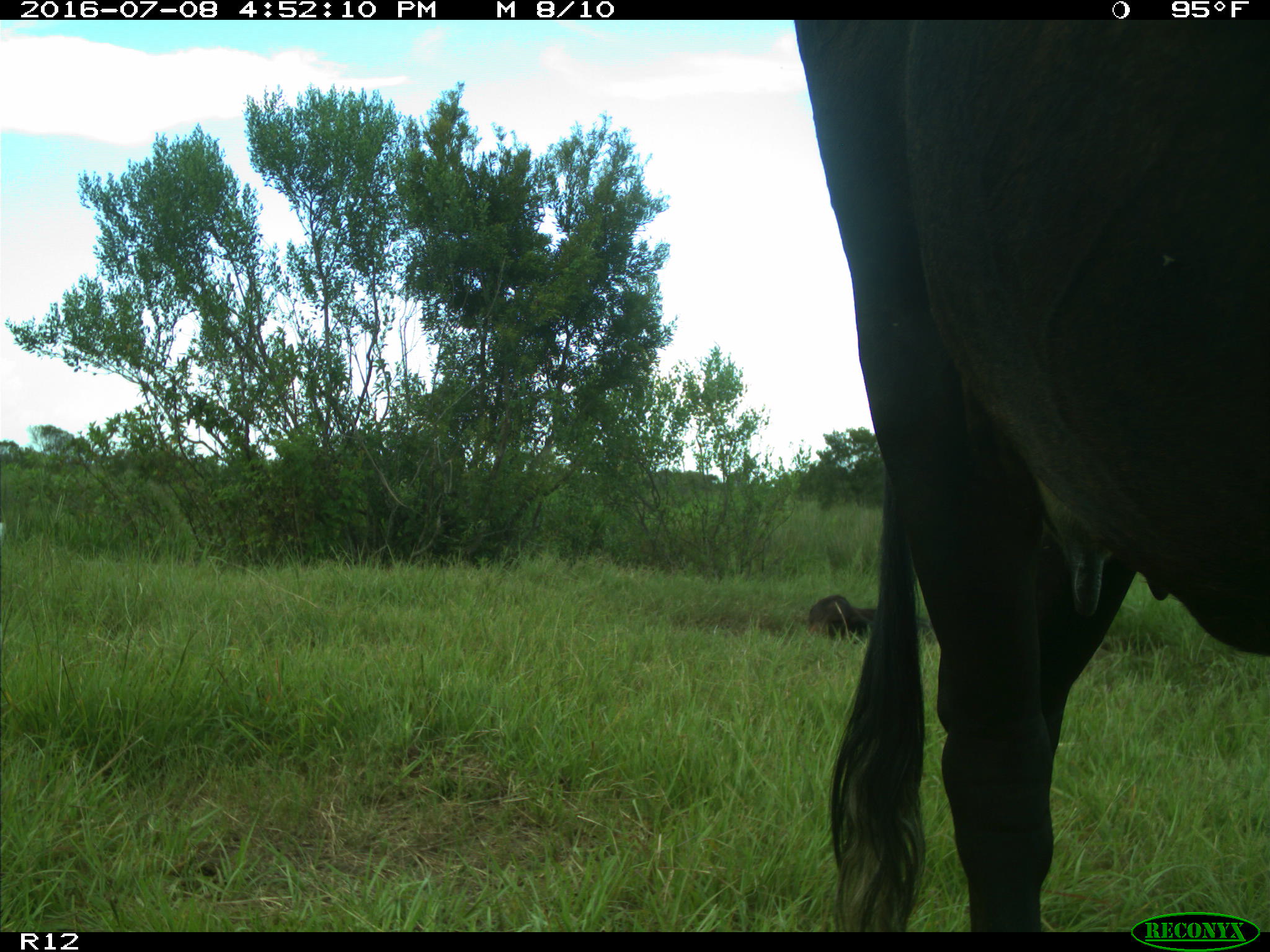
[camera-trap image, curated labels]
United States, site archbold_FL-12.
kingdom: Animalia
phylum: Chordata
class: Mammalia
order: Artiodactyla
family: Bovidae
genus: Bos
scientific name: Bos taurus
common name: domestic cow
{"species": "Bos taurus (domestic cow)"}